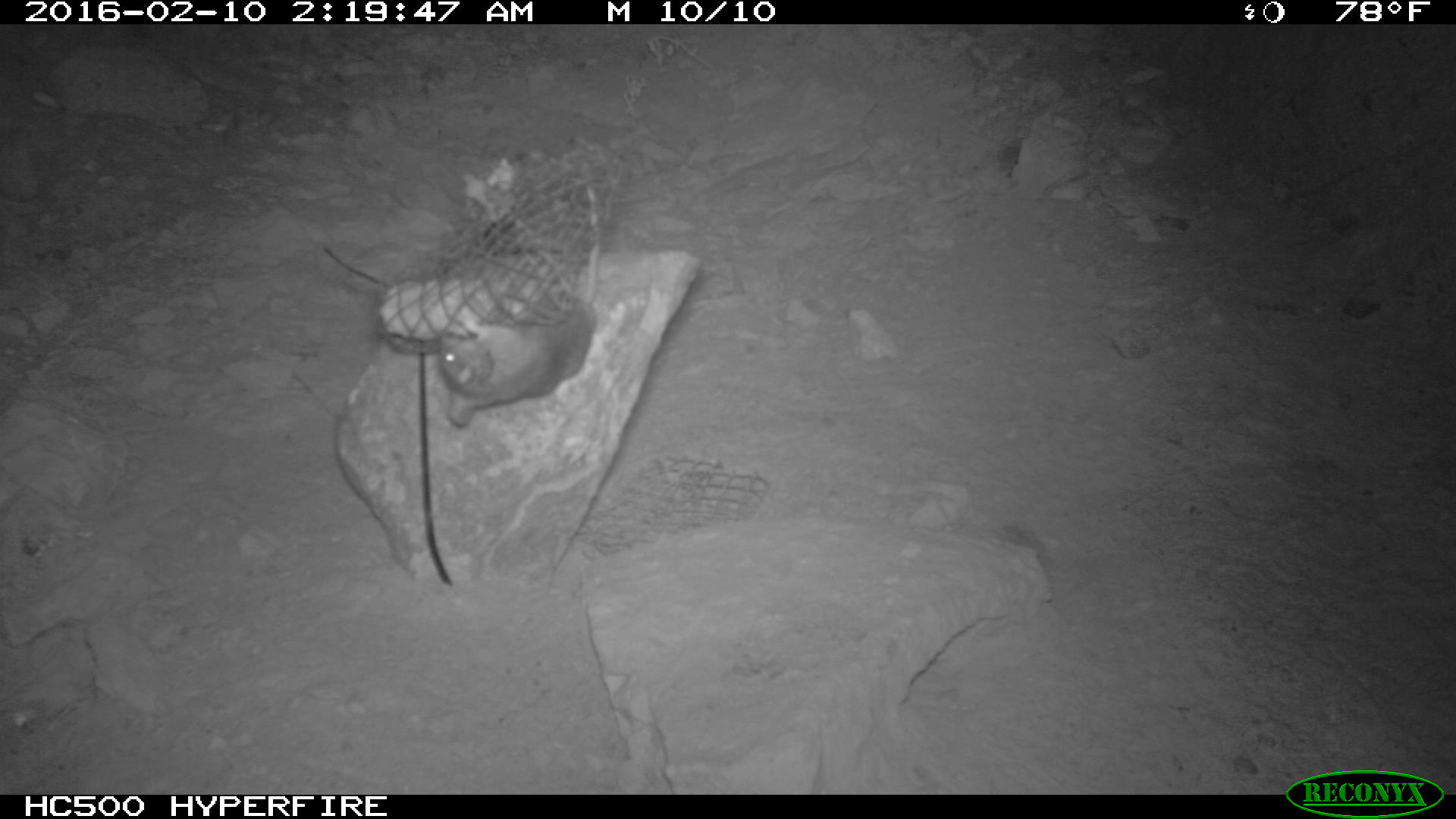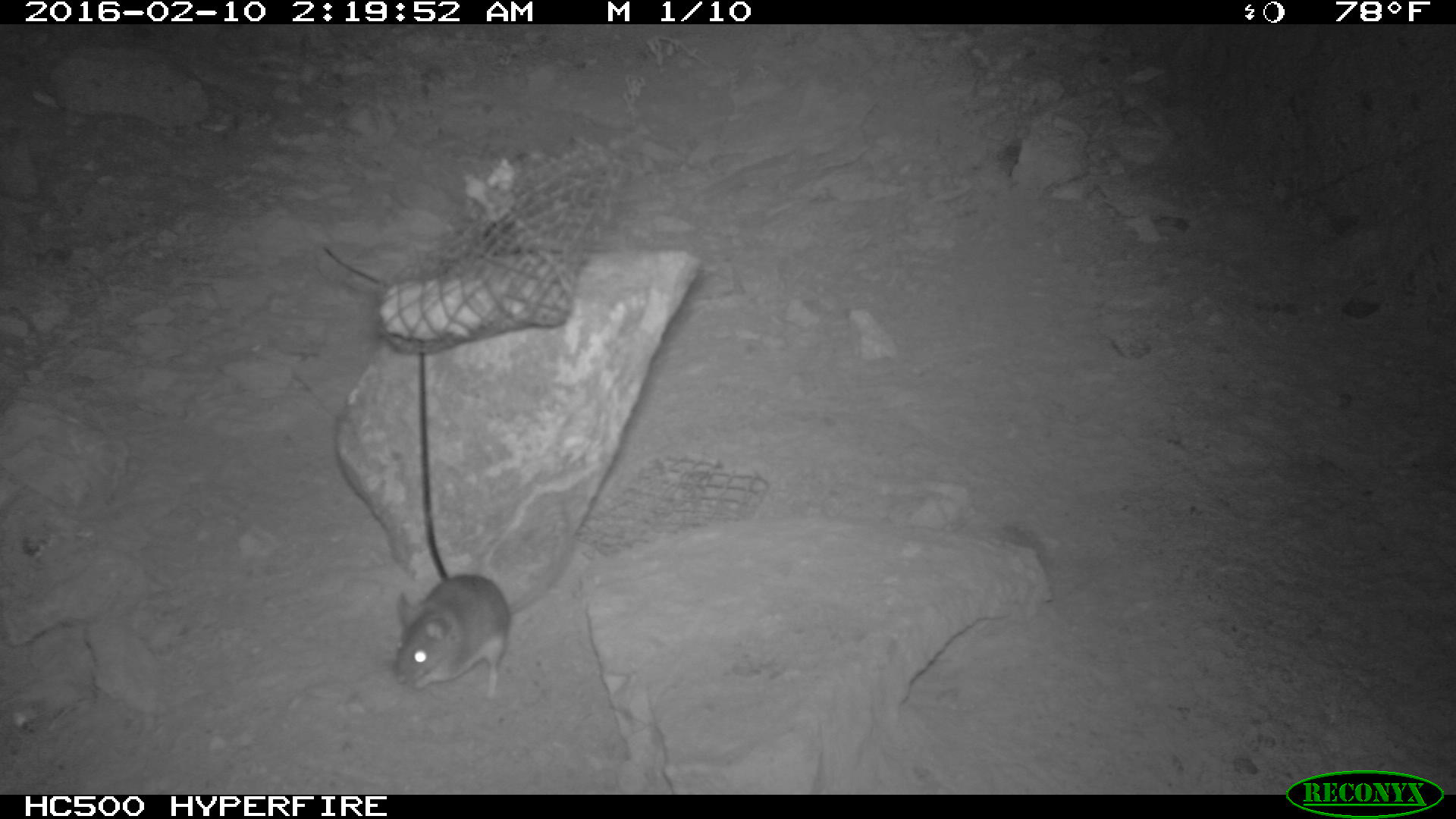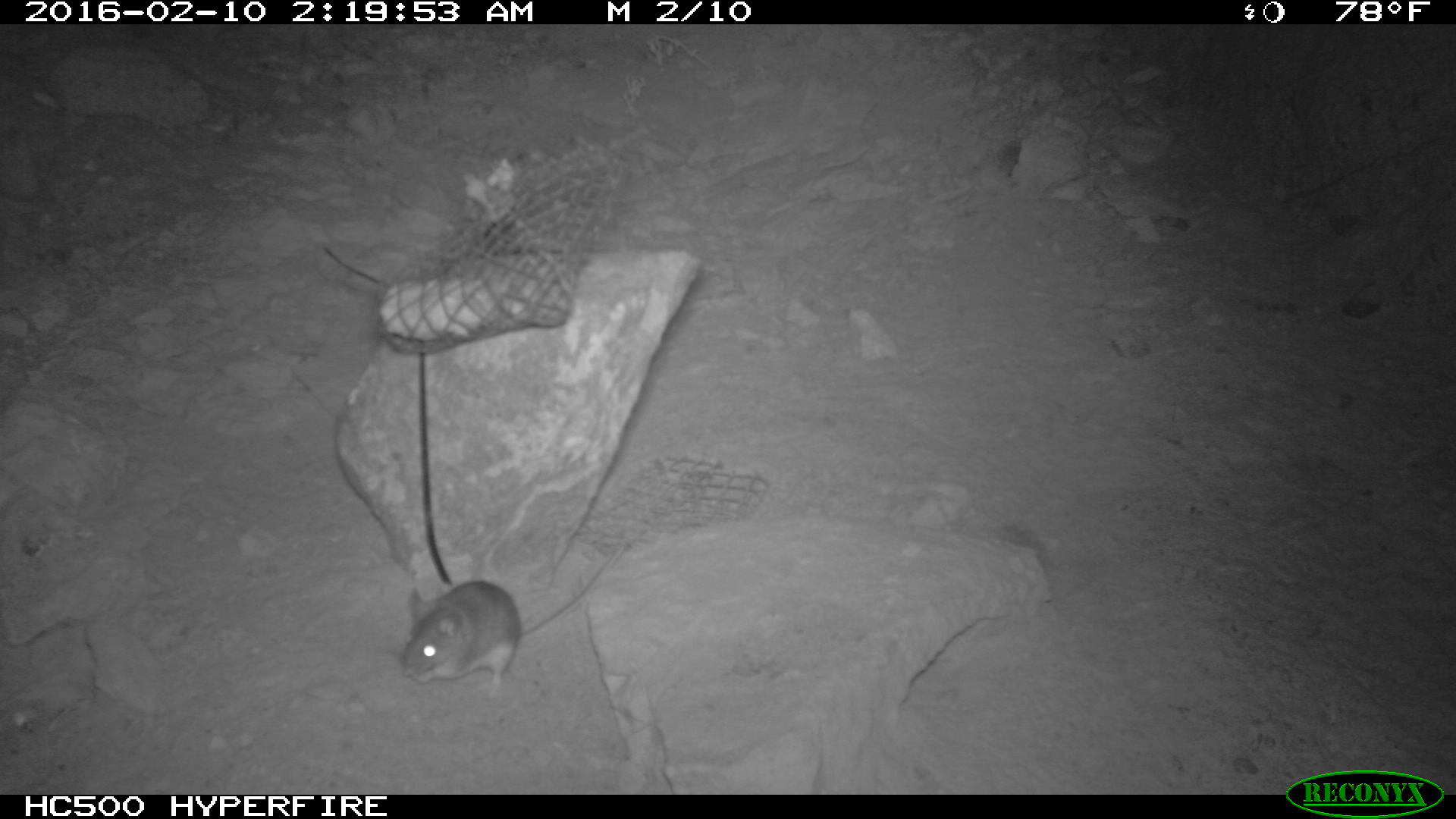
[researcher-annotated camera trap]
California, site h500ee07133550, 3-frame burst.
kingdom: Animalia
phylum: Chordata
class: Mammalia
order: Rodentia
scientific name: Rodentia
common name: rodent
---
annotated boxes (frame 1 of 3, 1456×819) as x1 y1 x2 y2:
rodent: 437 184 604 428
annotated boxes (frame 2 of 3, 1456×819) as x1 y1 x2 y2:
rodent: 394 501 580 699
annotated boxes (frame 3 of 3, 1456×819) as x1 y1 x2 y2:
rodent: 400 544 626 693